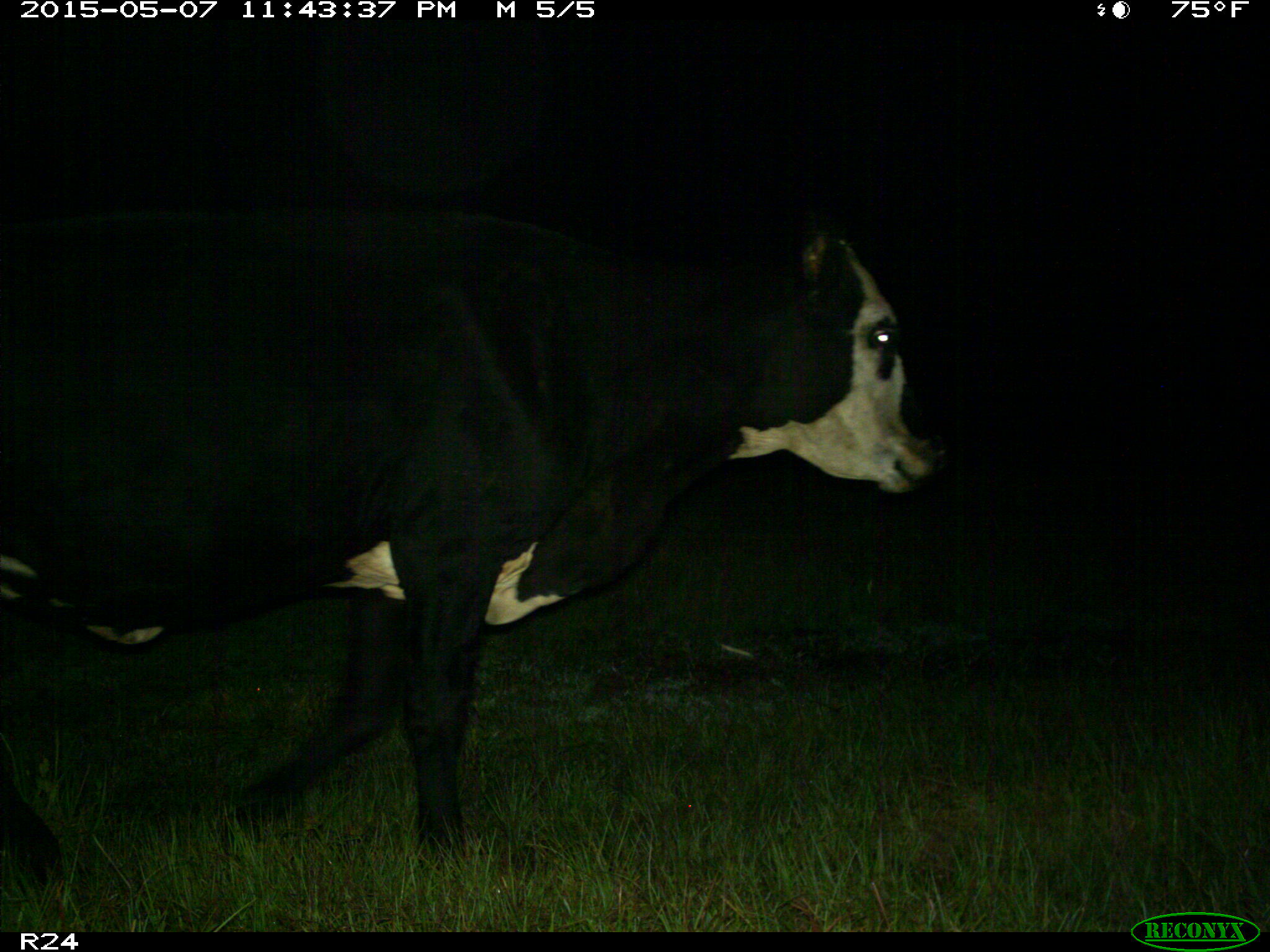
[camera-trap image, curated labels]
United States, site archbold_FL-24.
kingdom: Animalia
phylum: Chordata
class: Mammalia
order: Artiodactyla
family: Bovidae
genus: Bos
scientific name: Bos taurus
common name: domestic cow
Bos taurus (domestic cow).